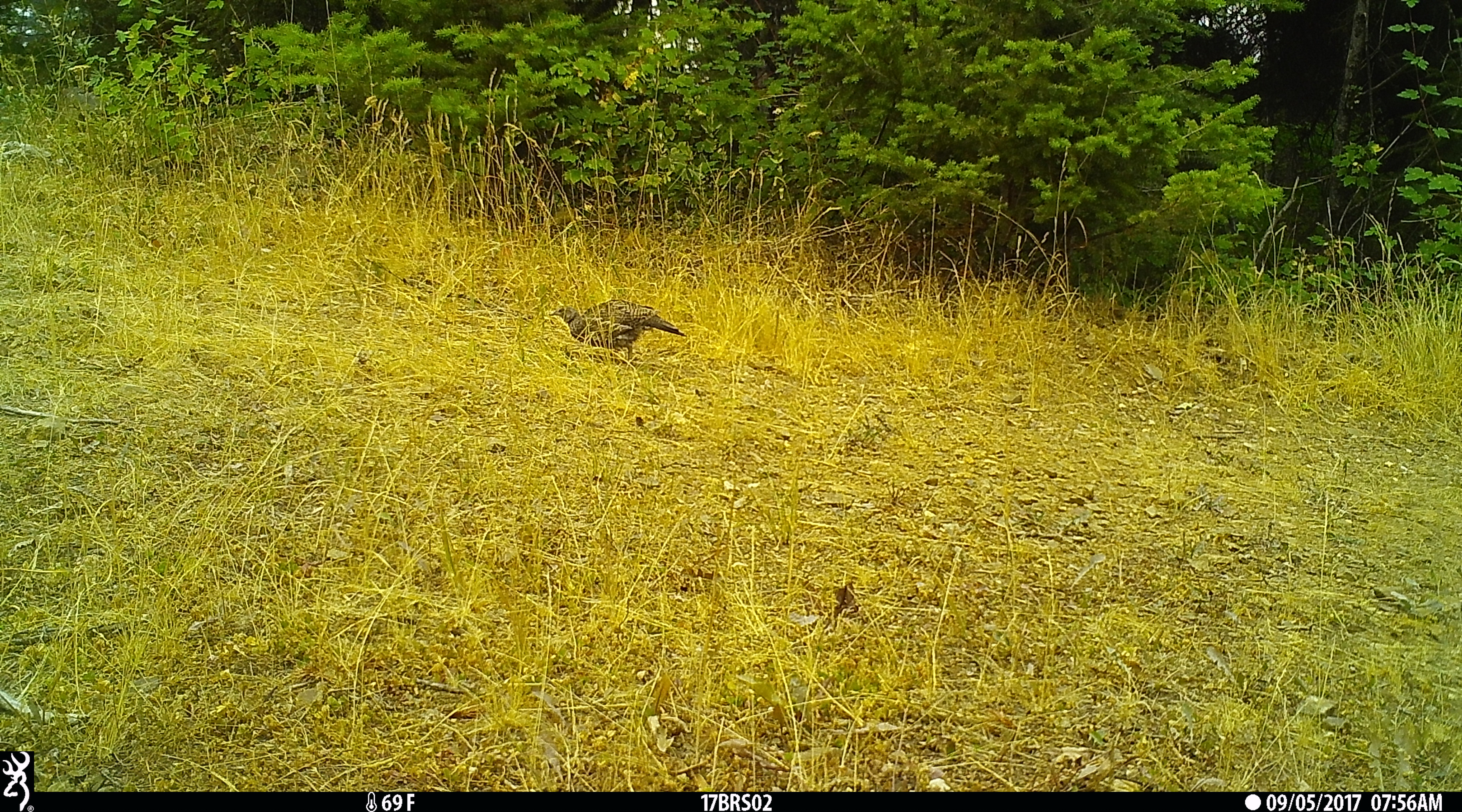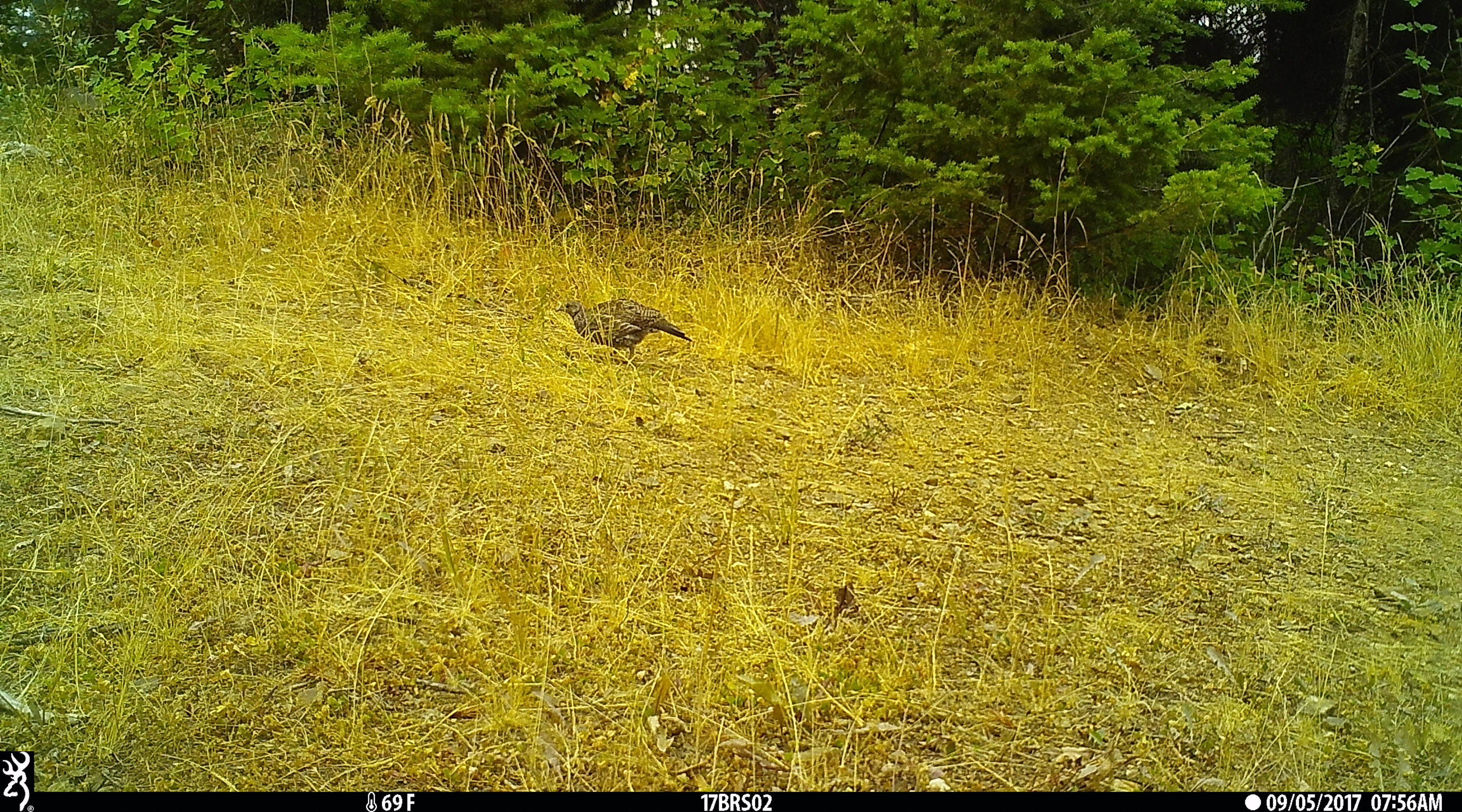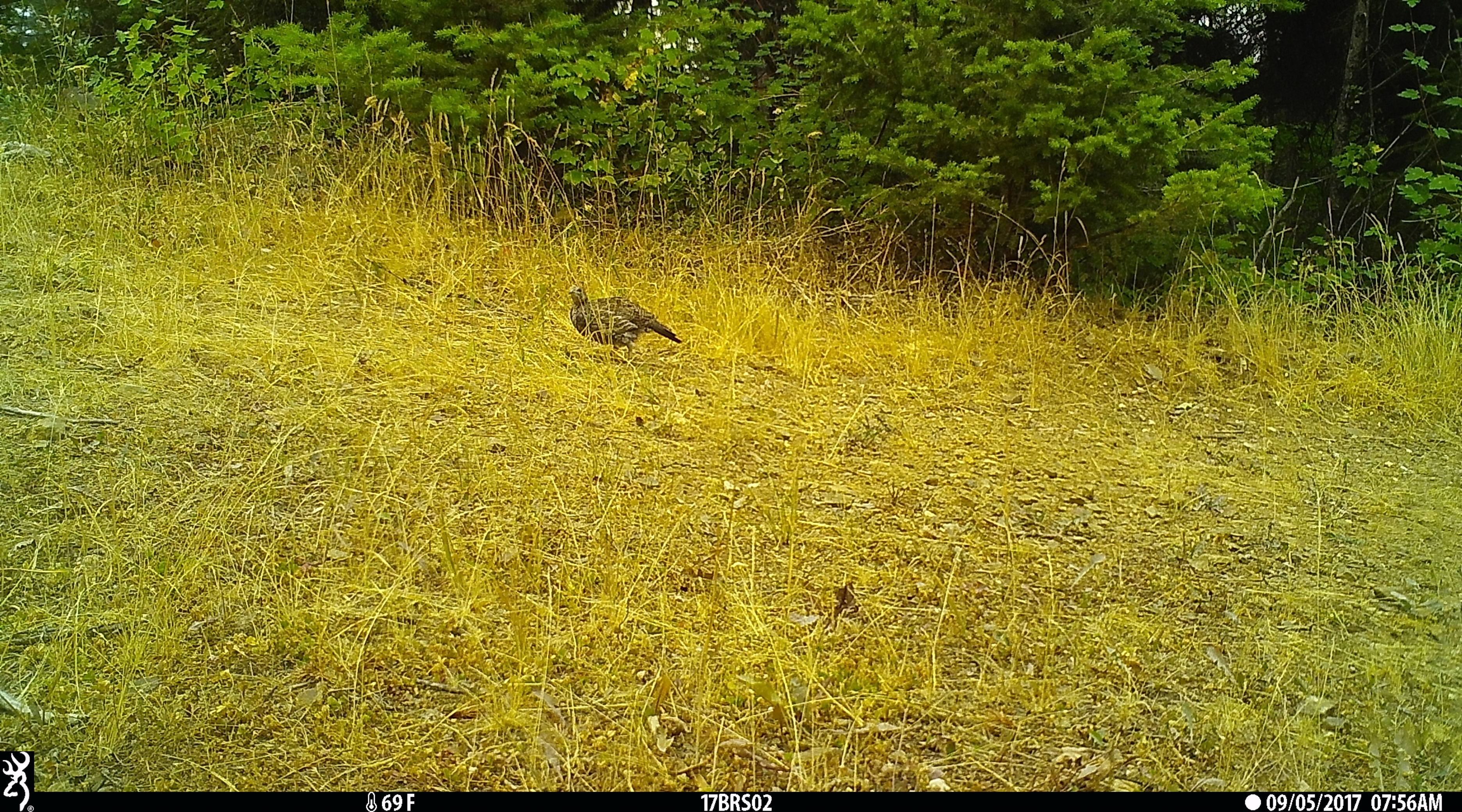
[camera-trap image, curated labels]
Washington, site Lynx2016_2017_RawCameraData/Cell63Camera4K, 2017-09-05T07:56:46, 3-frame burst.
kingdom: Animalia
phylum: Chordata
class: Aves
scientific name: Aves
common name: birds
Aves (birds). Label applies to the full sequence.